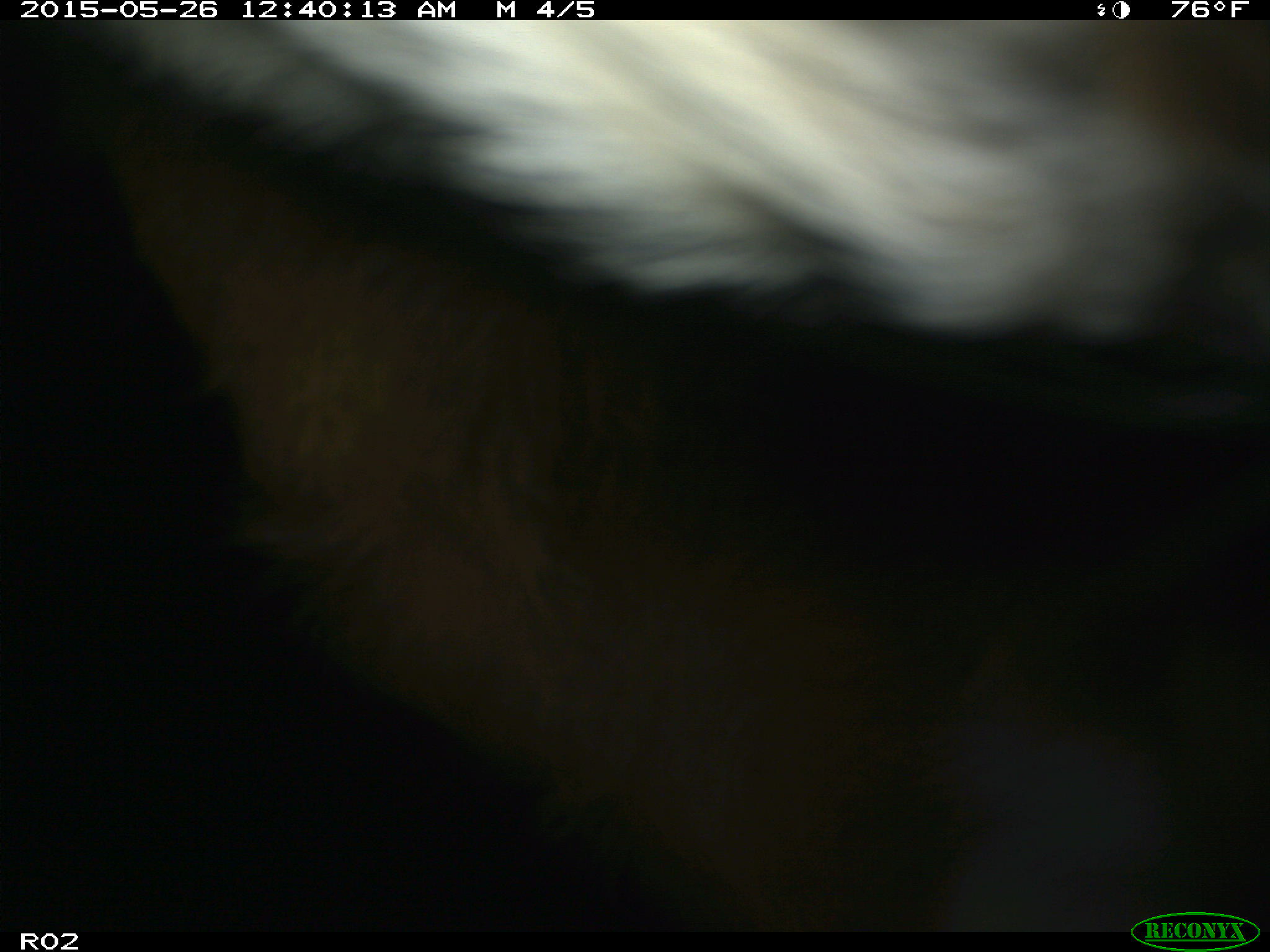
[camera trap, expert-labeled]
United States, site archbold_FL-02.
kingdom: Animalia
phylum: Chordata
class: Mammalia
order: Artiodactyla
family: Bovidae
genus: Bos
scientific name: Bos taurus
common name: domestic cow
Bos taurus (domestic cow).